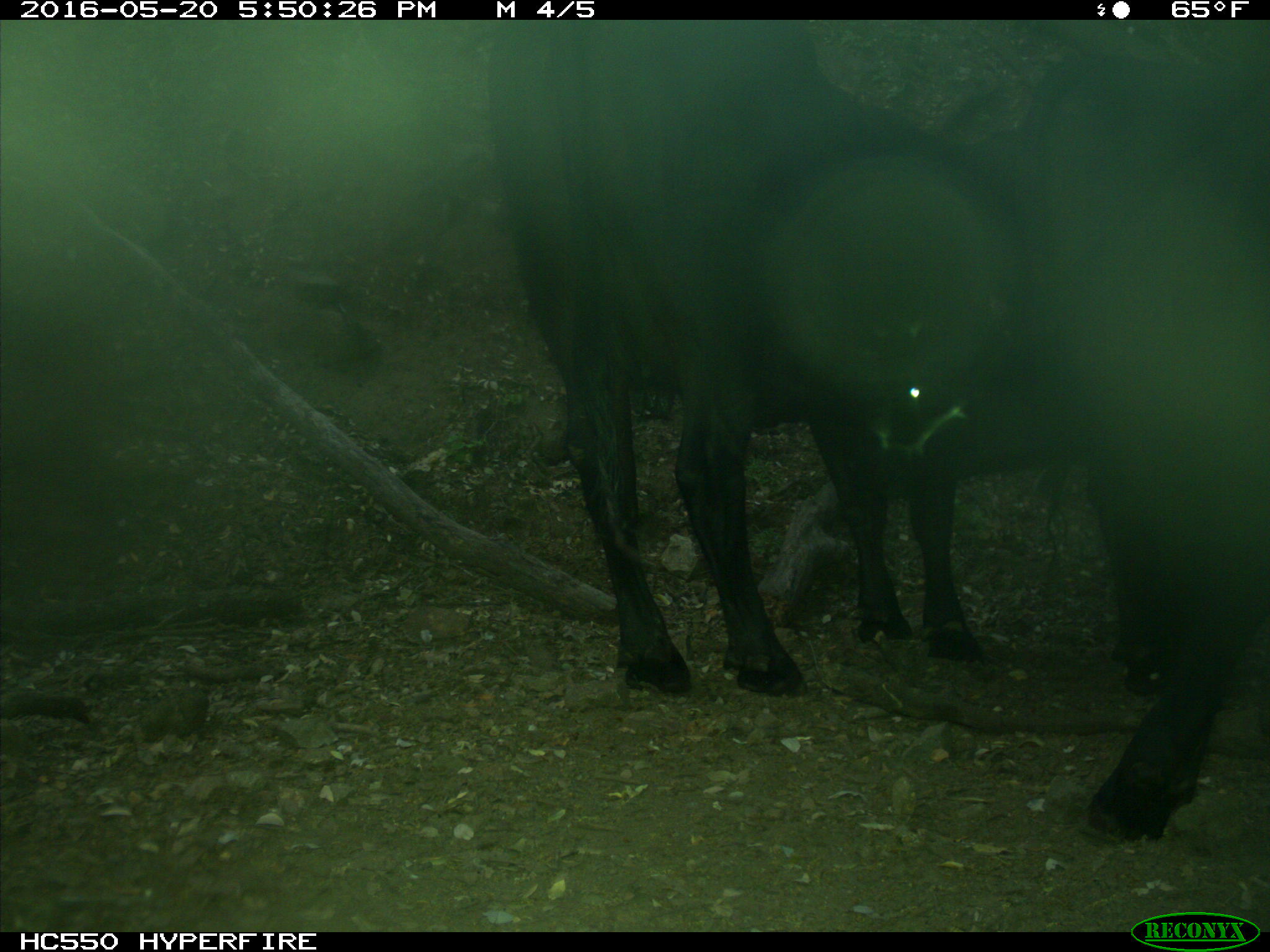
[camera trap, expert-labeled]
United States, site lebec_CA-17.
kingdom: Animalia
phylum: Chordata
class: Mammalia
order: Artiodactyla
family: Bovidae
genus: Bos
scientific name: Bos taurus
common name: domestic cow